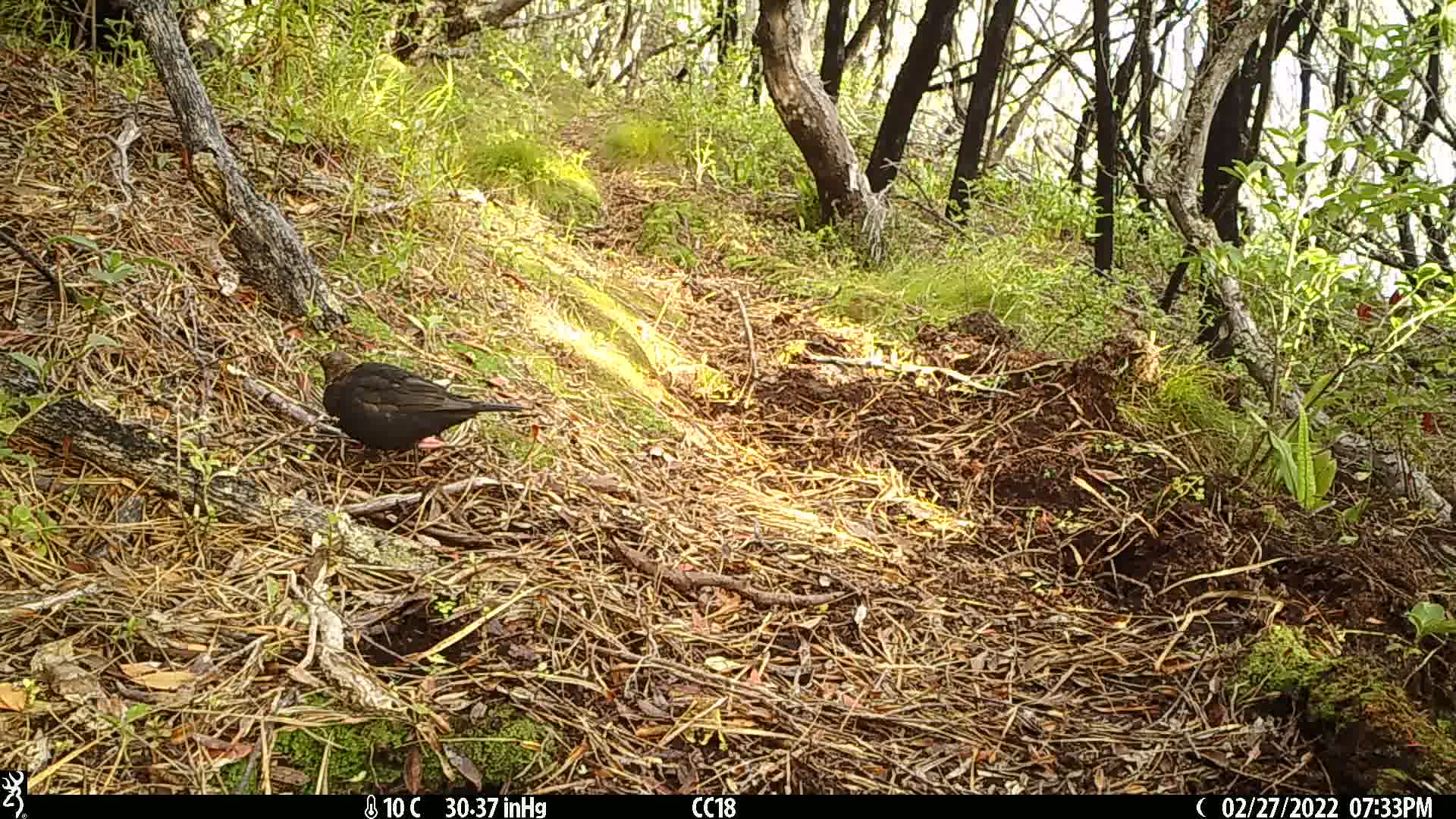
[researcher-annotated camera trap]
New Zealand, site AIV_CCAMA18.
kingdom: Animalia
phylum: Chordata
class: Aves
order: Passeriformes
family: Turdidae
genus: Turdus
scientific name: Turdus merula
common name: eurasian blackbird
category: blackbird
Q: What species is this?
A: Blackbird (eurasian blackbird) (Turdus merula).